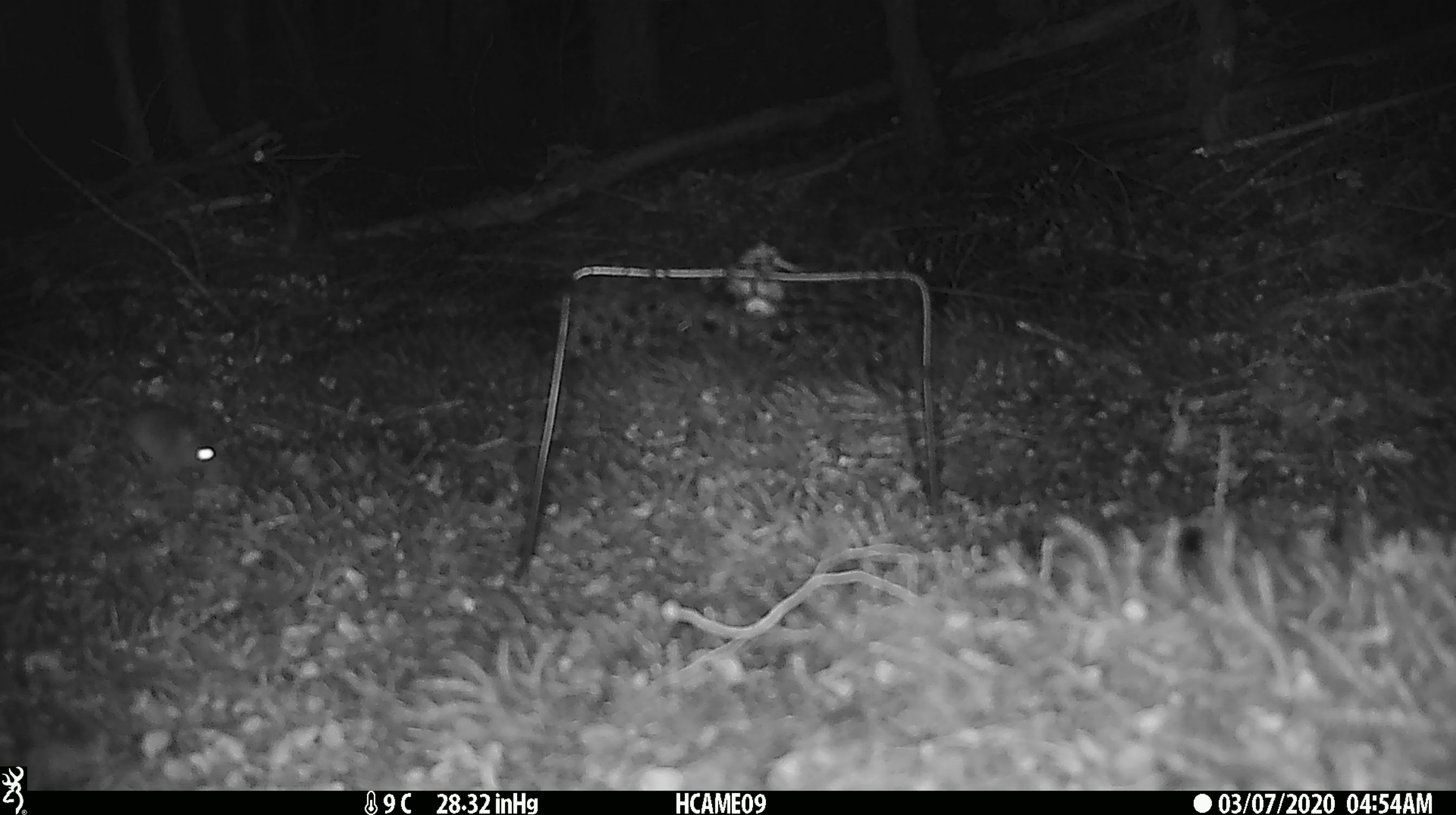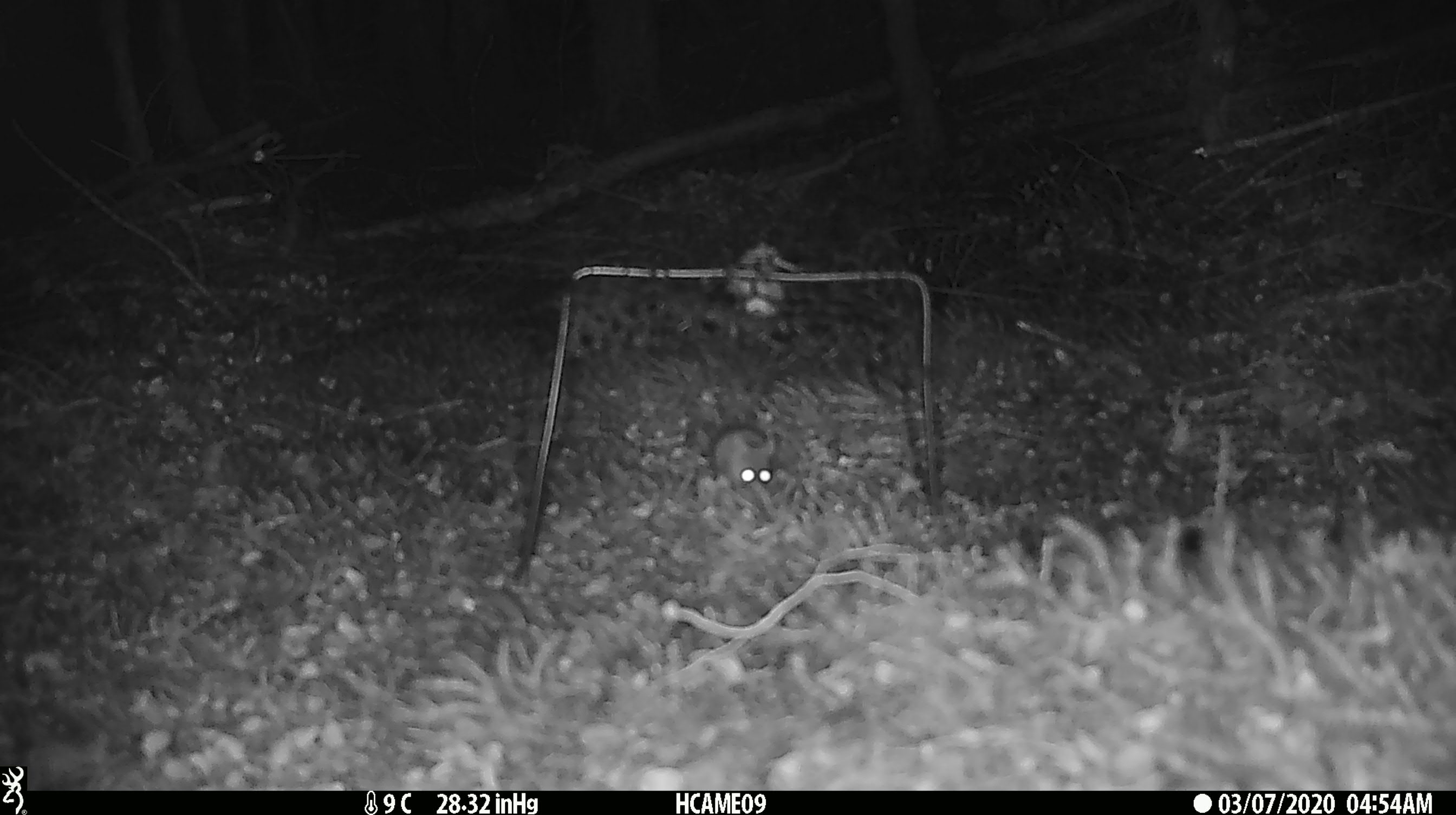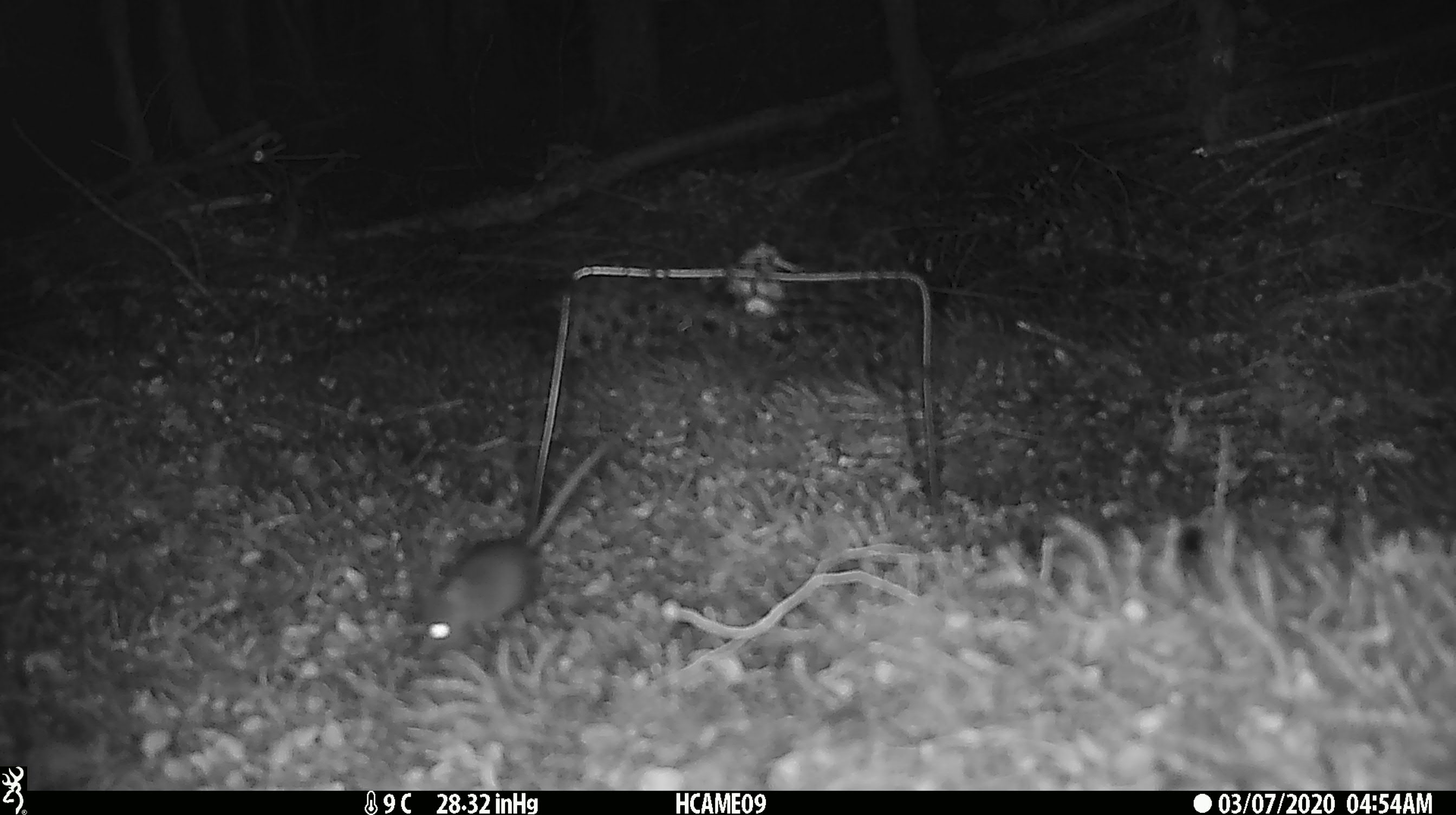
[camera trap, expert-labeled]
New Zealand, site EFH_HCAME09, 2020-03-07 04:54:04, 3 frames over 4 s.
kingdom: Animalia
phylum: Chordata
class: Mammalia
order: Rodentia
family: Muridae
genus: Mus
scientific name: Mus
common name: mouse